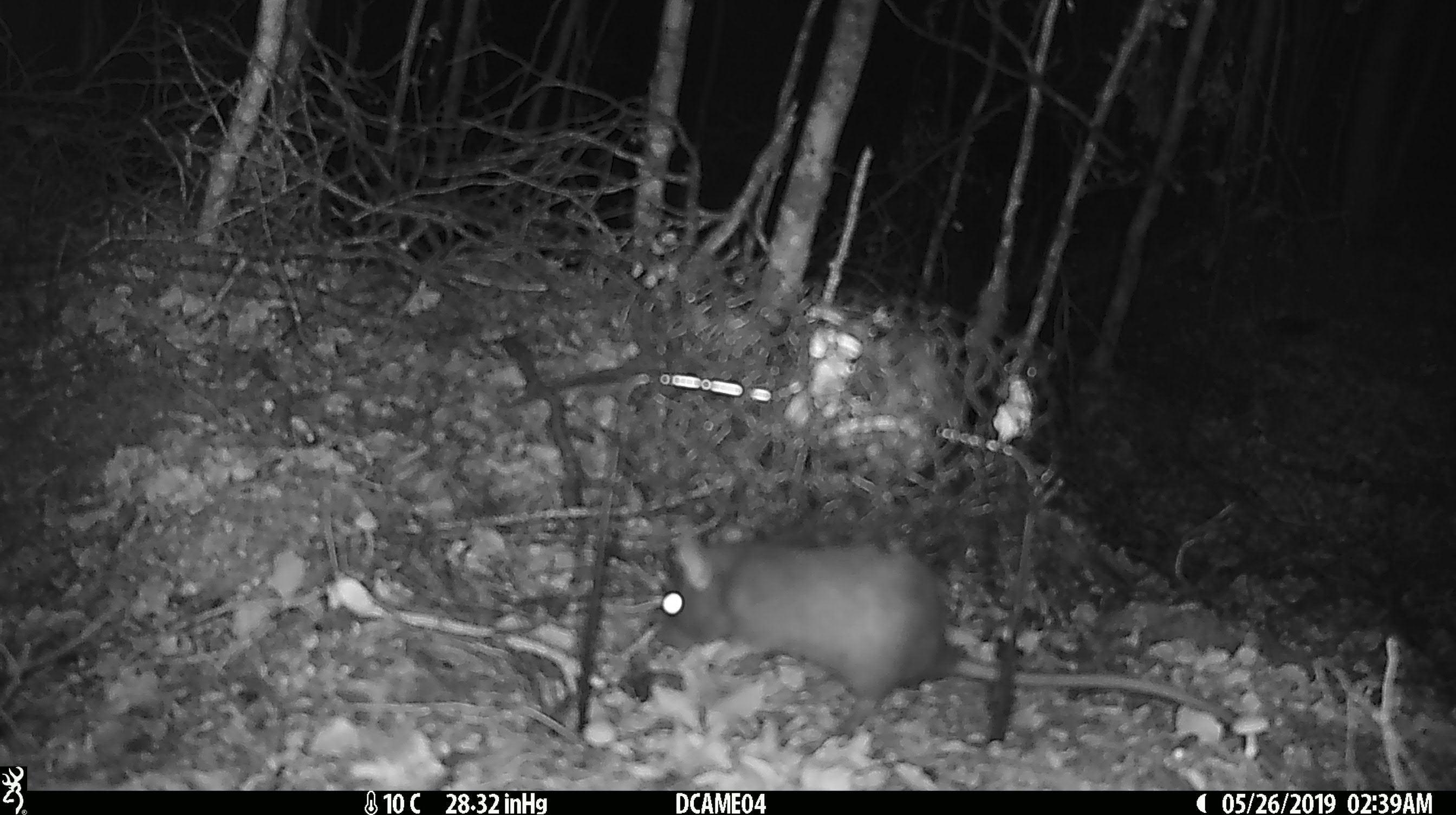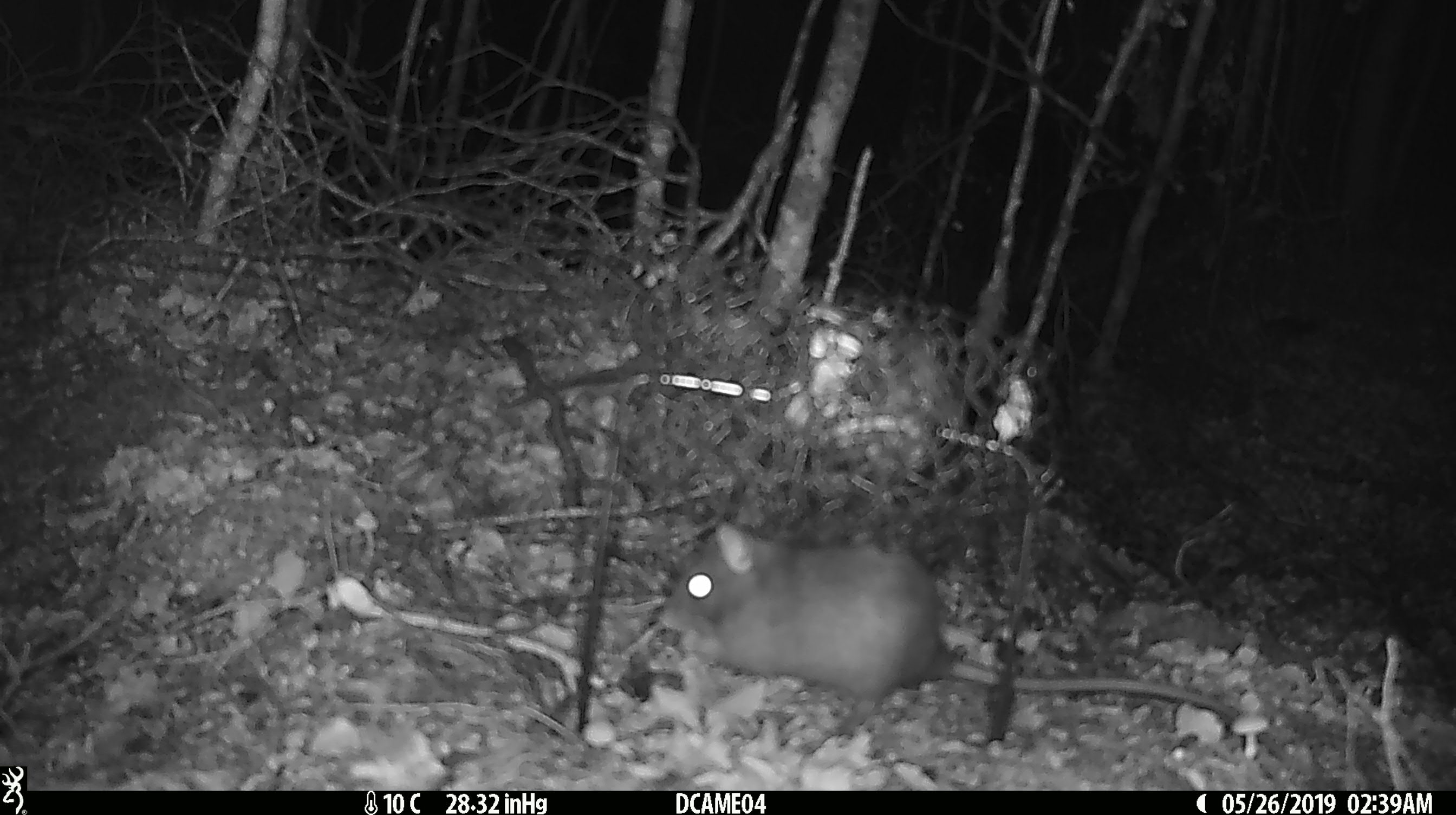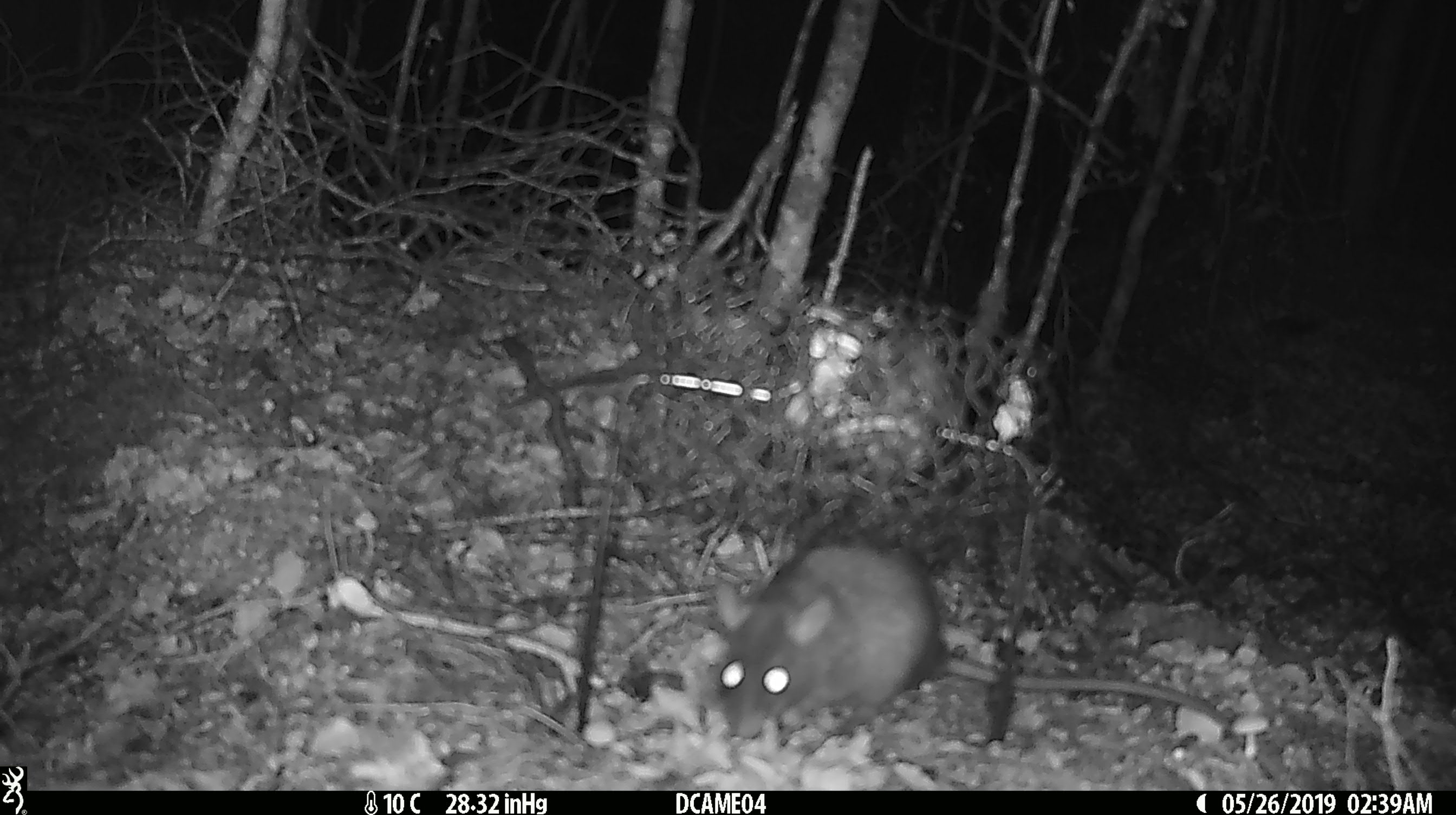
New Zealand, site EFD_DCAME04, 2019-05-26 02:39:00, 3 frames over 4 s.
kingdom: Animalia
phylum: Chordata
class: Mammalia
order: Rodentia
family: Muridae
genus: Rattus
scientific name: Rattus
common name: rat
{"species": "rat (Rattus)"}